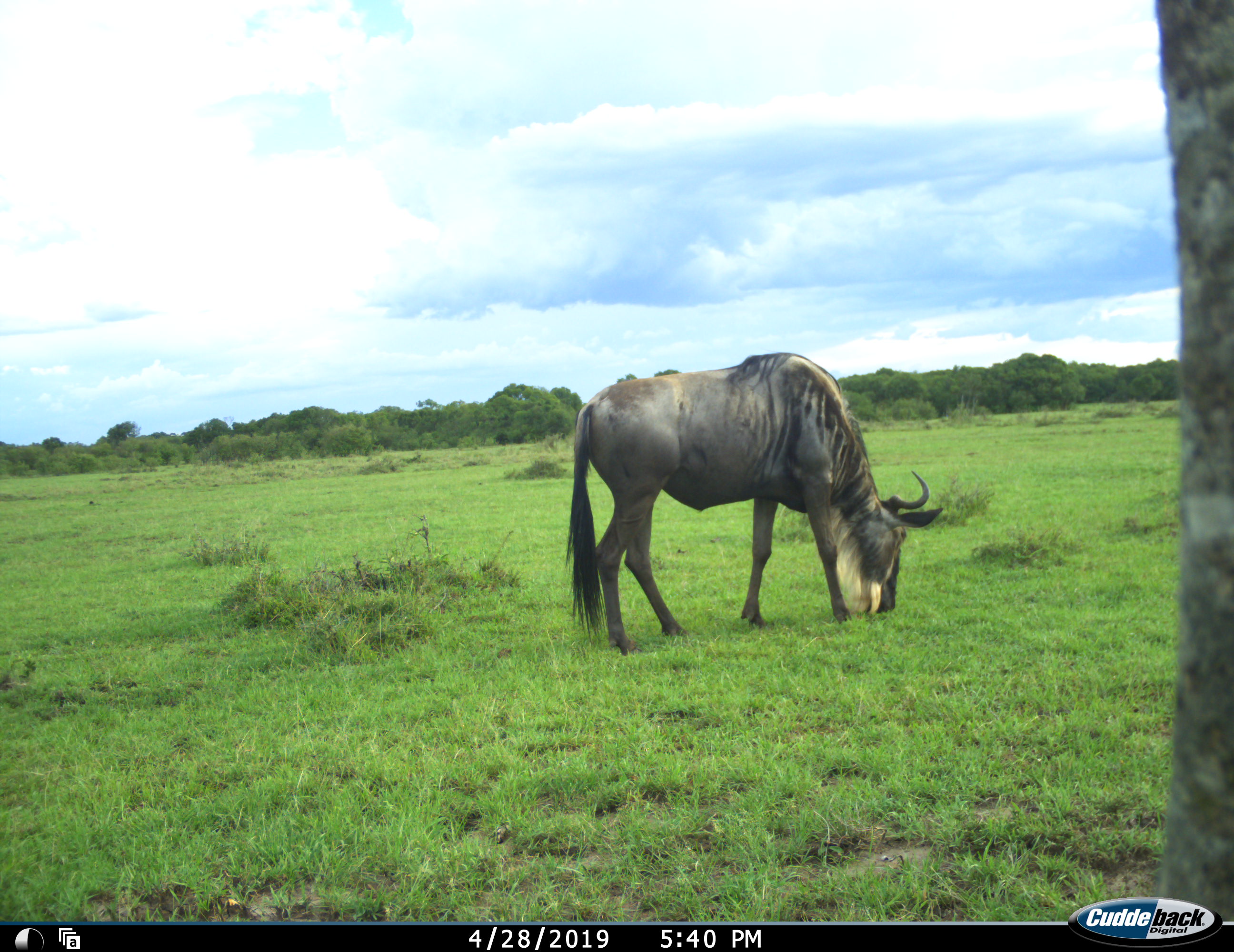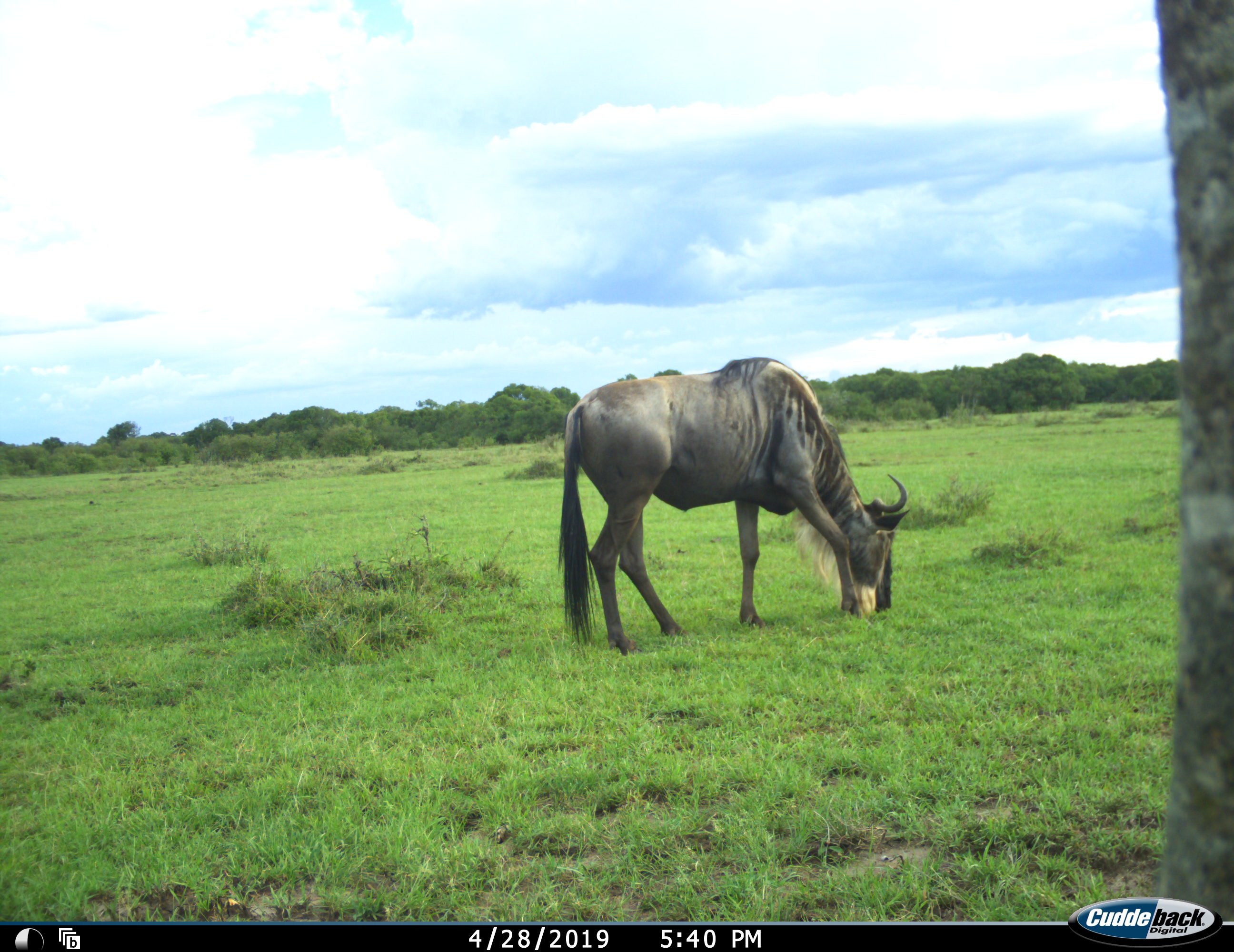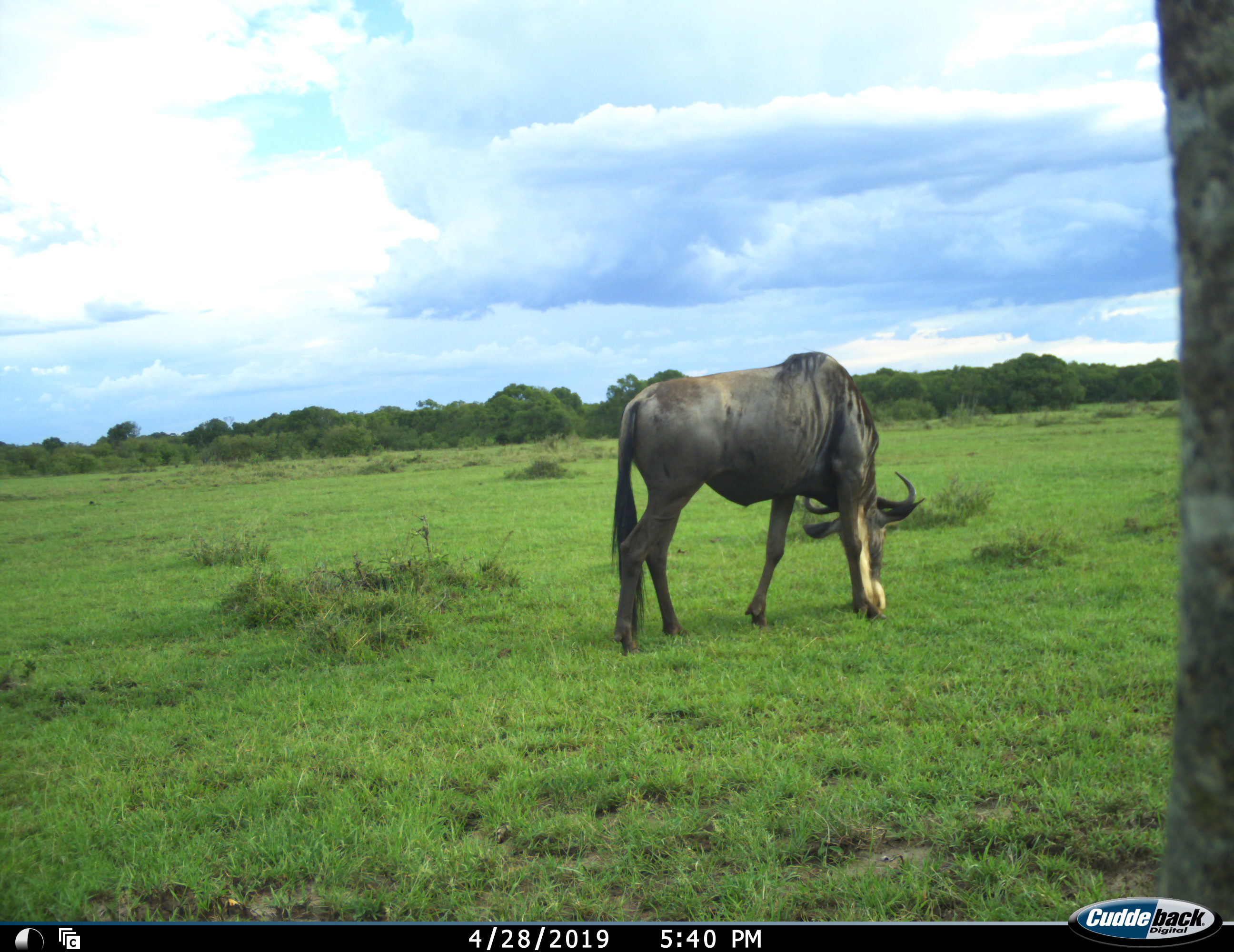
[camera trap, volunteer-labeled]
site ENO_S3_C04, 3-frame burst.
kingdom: Animalia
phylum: Chordata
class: Mammalia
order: Artiodactyla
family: Bovidae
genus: Connochaetes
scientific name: Connochaetes taurinus taurinus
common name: blue wildebeest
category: wildebeestblue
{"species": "wildebeestblue (blue wildebeest) (Connochaetes taurinus taurinus)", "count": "1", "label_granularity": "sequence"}